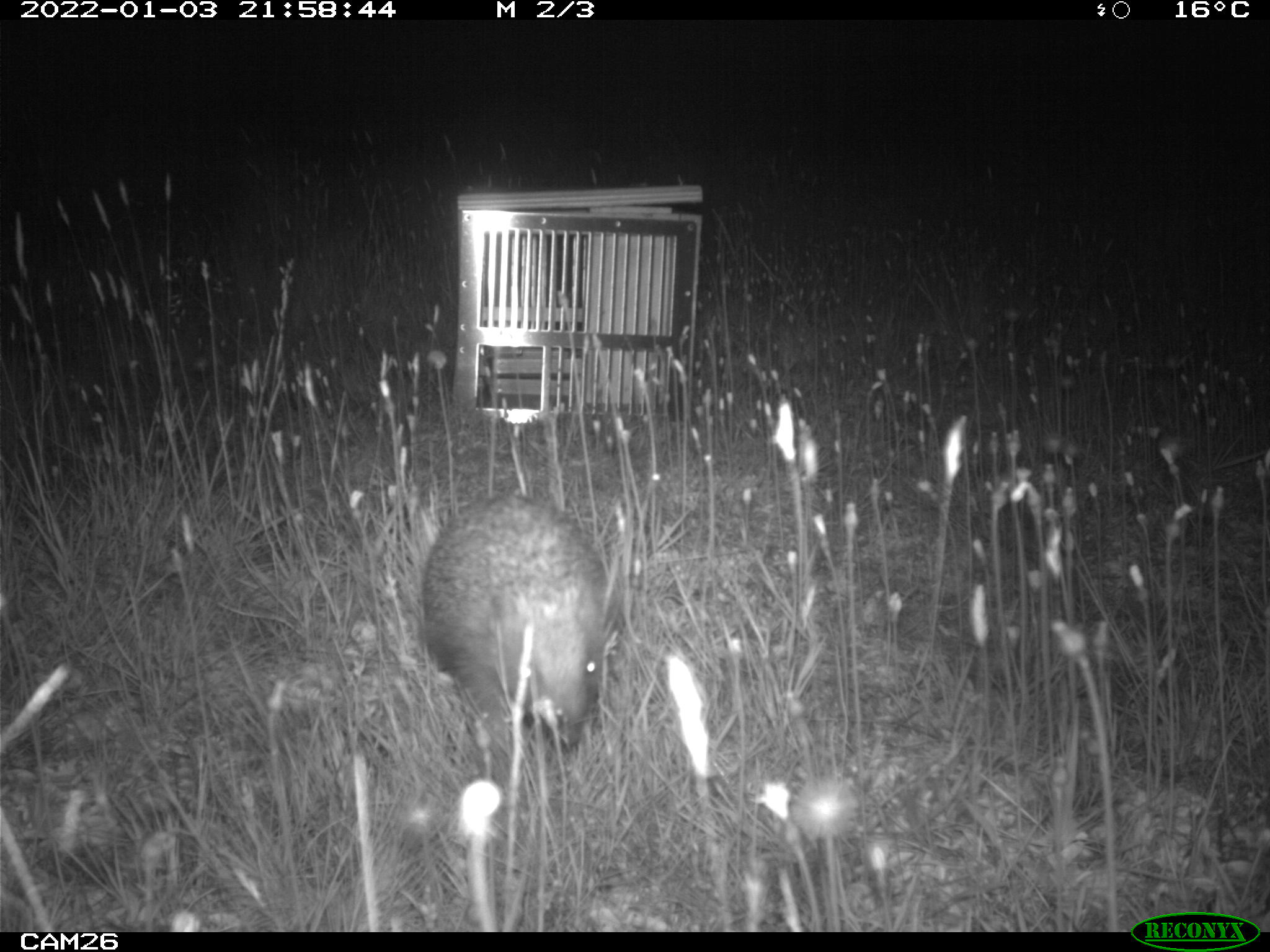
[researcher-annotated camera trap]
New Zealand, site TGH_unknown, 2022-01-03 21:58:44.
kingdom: Animalia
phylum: Chordata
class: Mammalia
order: Eulipotyphla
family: Erinaceidae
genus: Erinaceus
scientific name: Erinaceus europaeus europaeus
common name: european hedgehog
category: hedgehog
Hedgehog (european hedgehog) (Erinaceus europaeus europaeus).